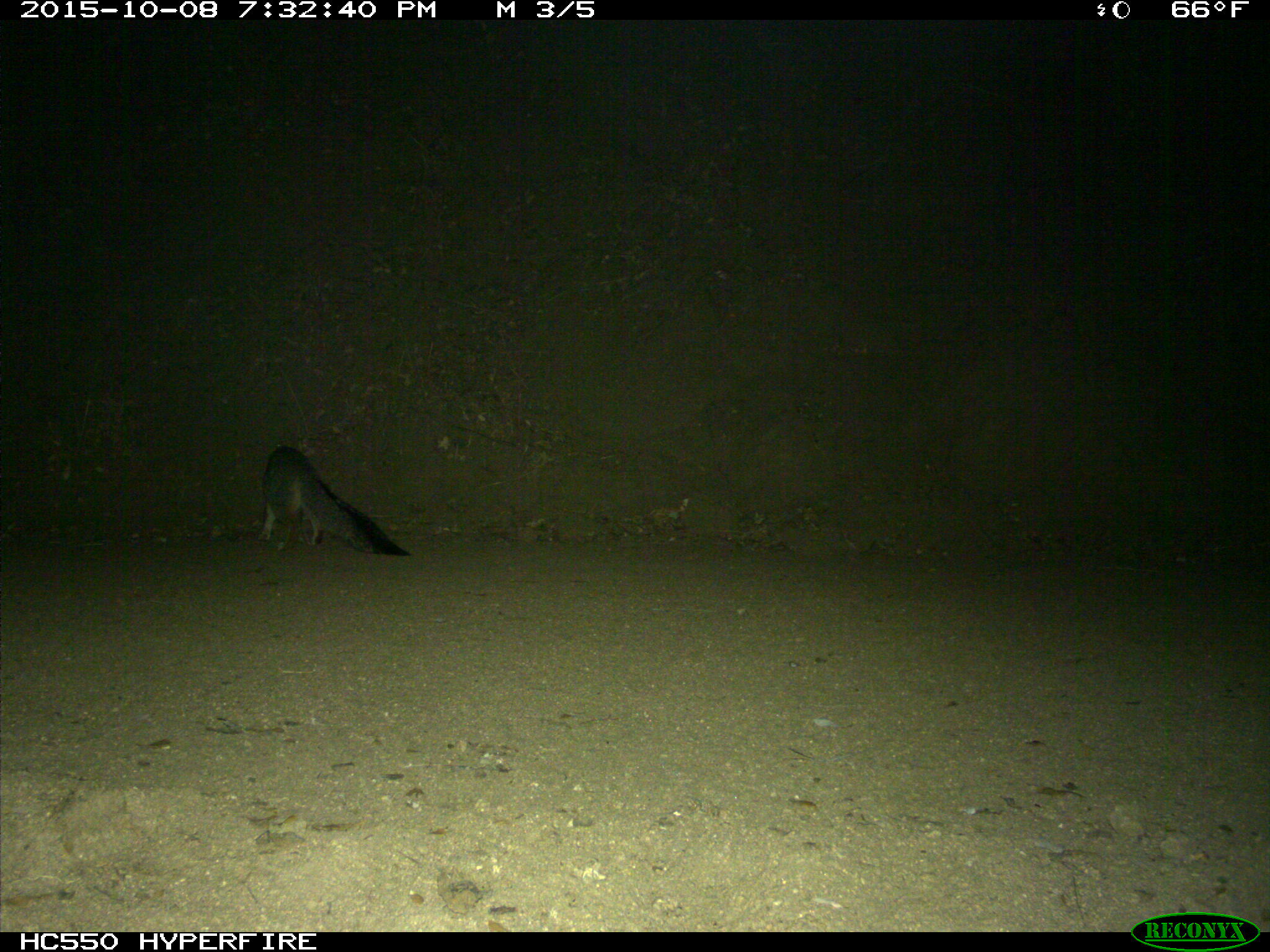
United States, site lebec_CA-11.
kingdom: Animalia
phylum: Chordata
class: Mammalia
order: Carnivora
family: Canidae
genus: Urocyon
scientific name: Urocyon cinereoargenteus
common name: gray fox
Urocyon cinereoargenteus (gray fox).